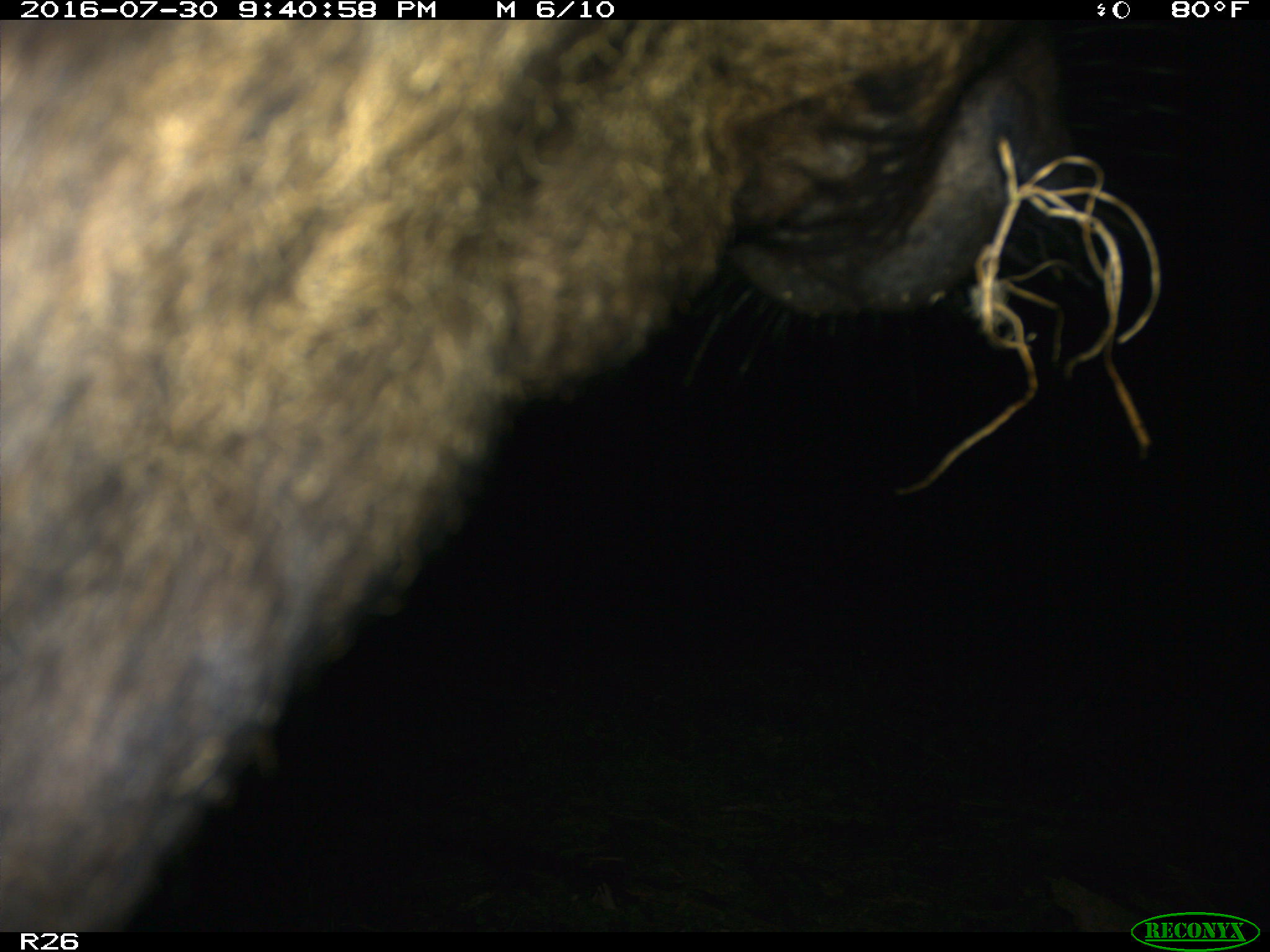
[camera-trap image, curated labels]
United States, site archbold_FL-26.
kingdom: Animalia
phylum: Chordata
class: Mammalia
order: Artiodactyla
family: Bovidae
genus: Bos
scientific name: Bos taurus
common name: domestic cow